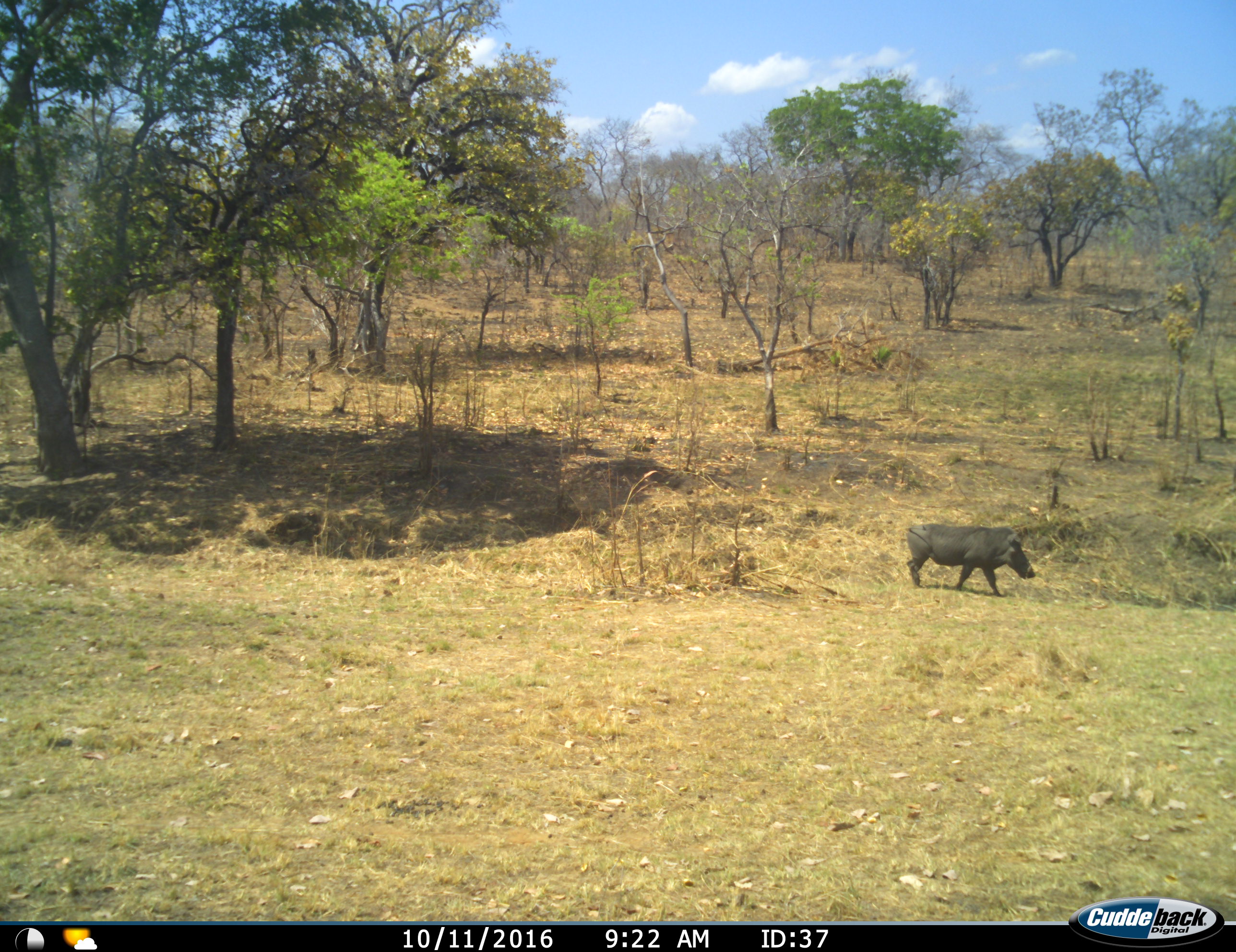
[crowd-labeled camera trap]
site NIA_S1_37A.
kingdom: Animalia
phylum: Chordata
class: Mammalia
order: Artiodactyla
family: Suidae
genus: Phacochoerus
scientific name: Phacochoerus africanus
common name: warthog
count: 1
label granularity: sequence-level